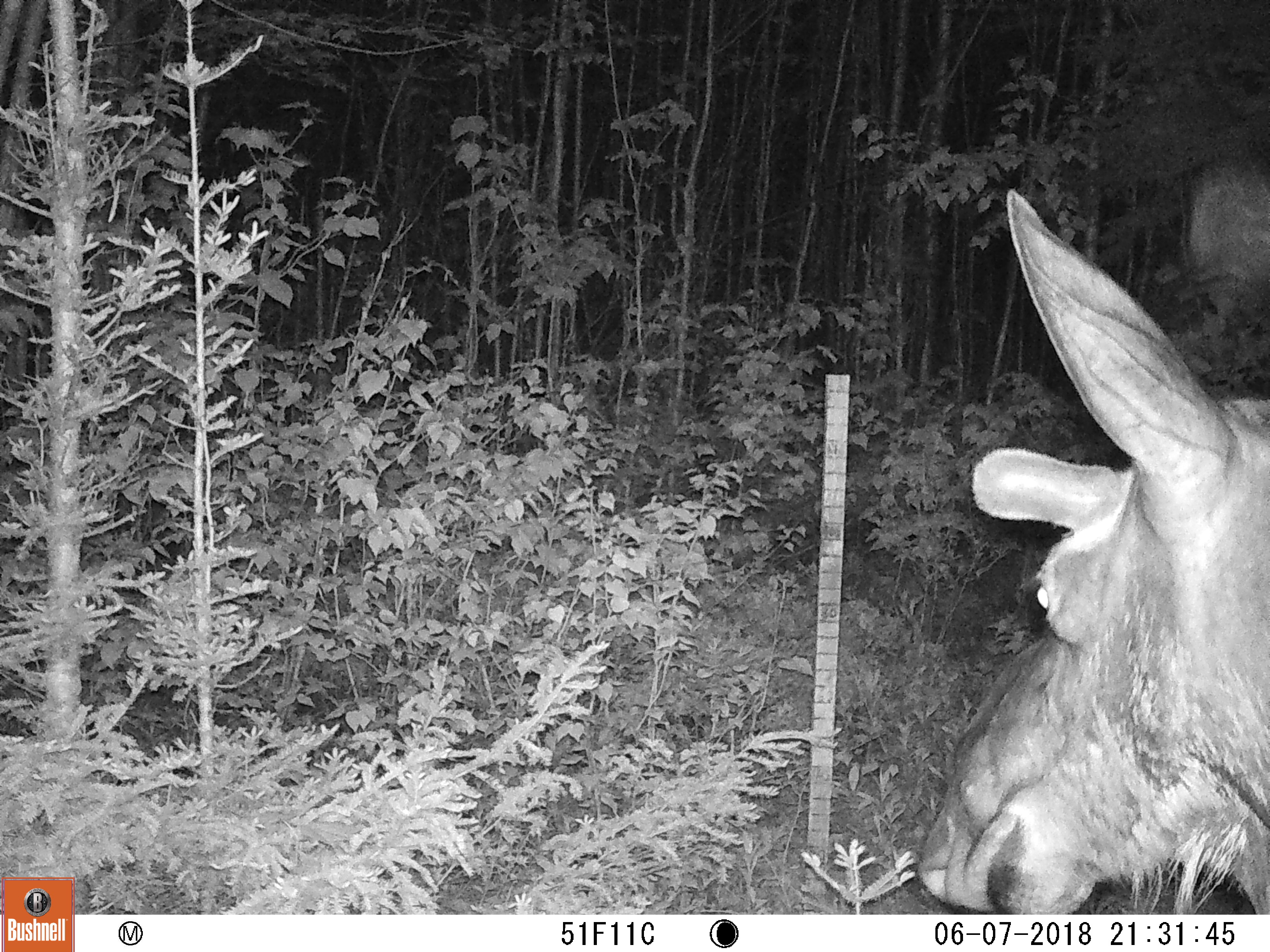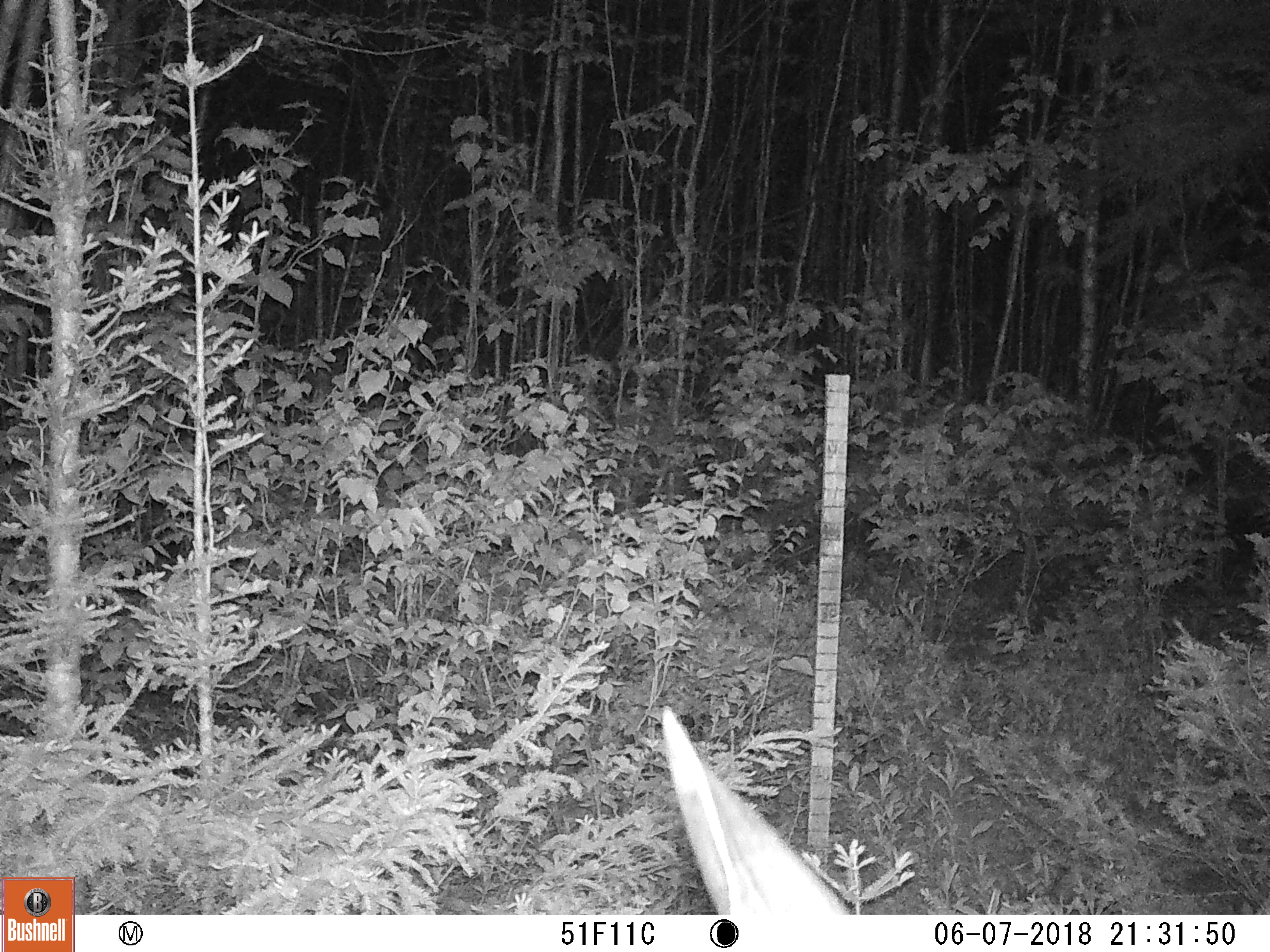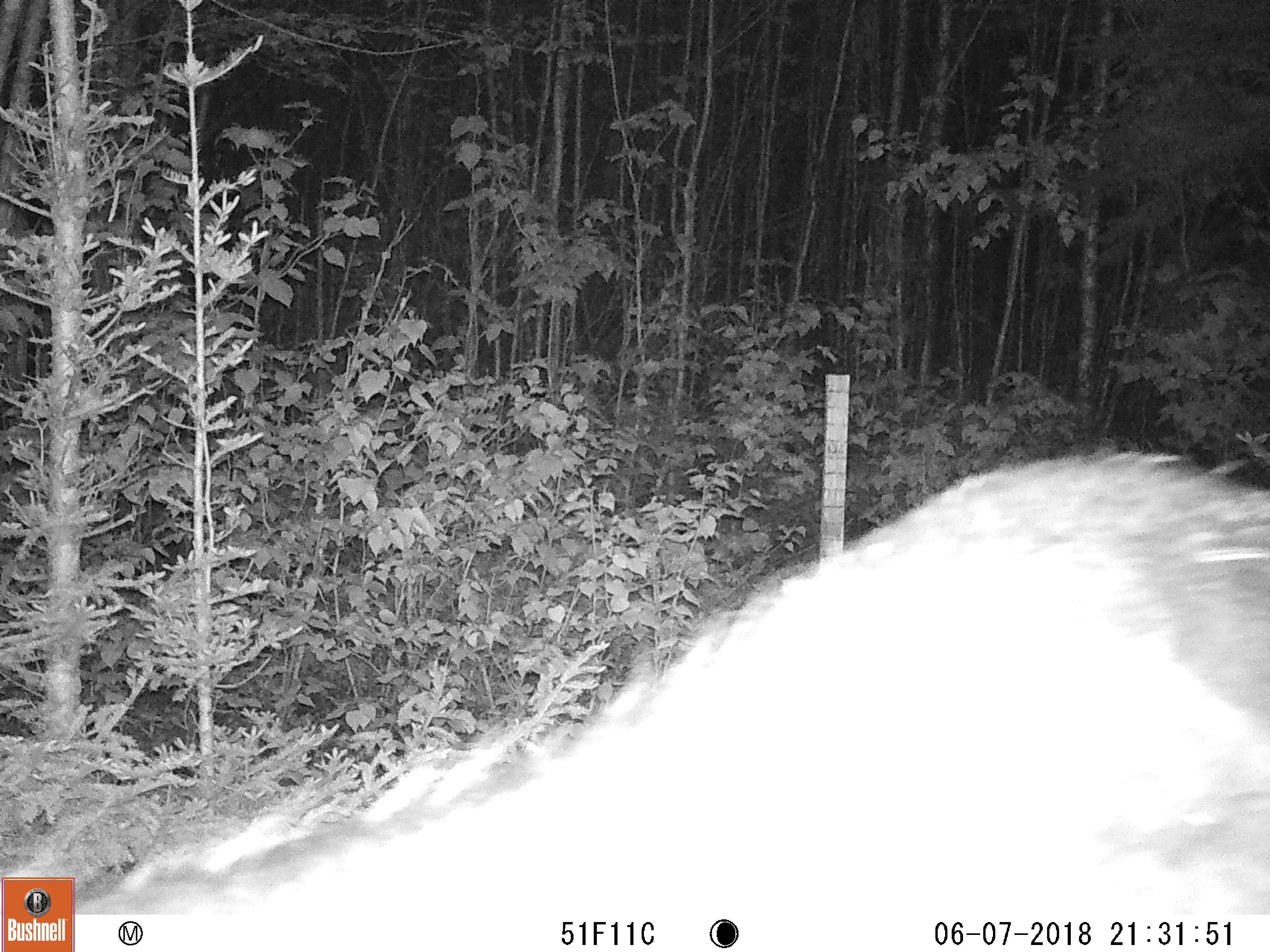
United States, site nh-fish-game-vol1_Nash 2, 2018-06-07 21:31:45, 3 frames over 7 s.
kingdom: Animalia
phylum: Chordata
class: Mammalia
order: Artiodactyla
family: Cervidae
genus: Alces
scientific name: Alces alces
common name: moose